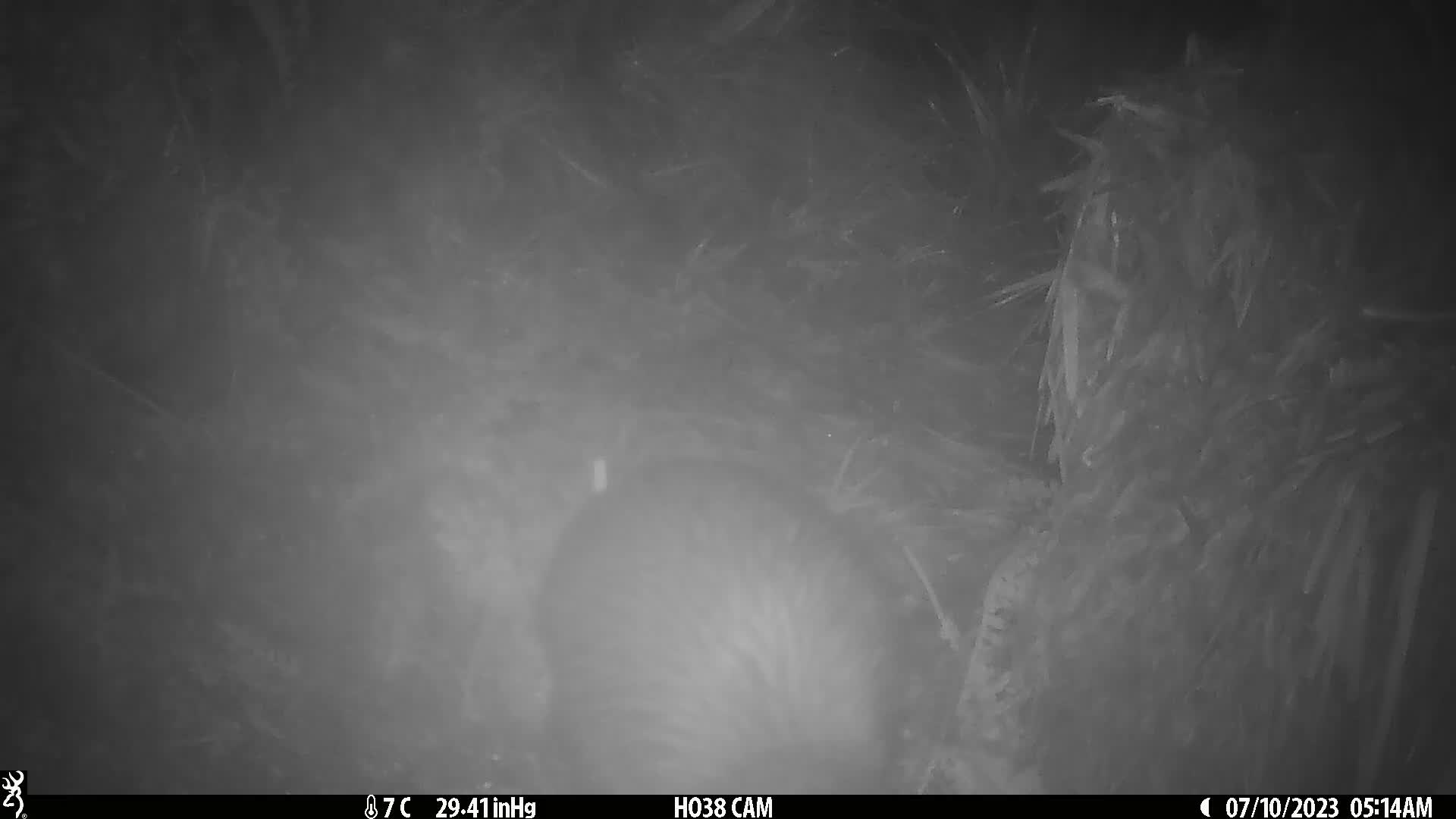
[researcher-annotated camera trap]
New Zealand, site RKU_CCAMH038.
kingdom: Animalia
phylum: Chordata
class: Aves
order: Apterygiformes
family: Apterygidae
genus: Apteryx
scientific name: Apteryx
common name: kiwi